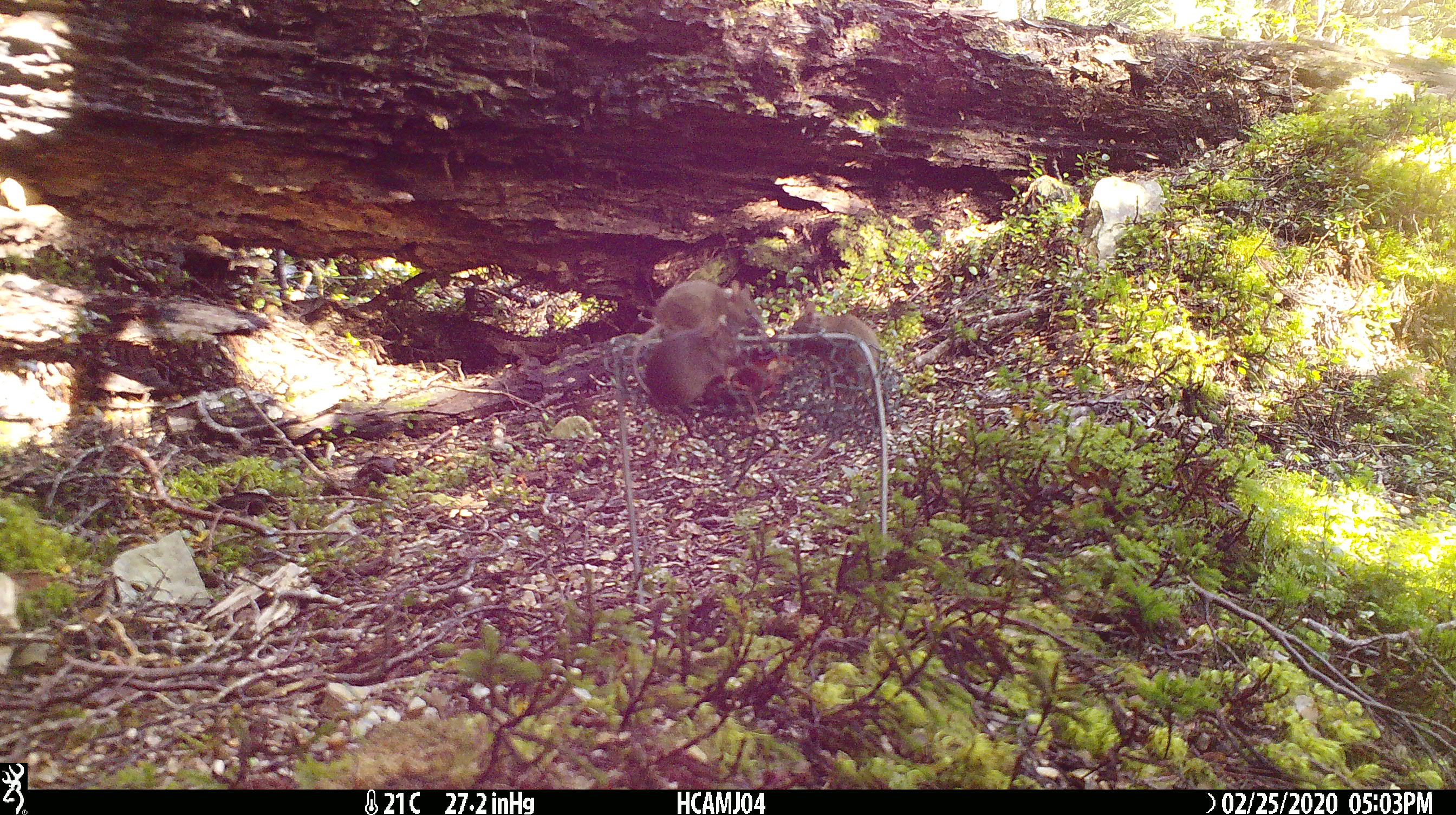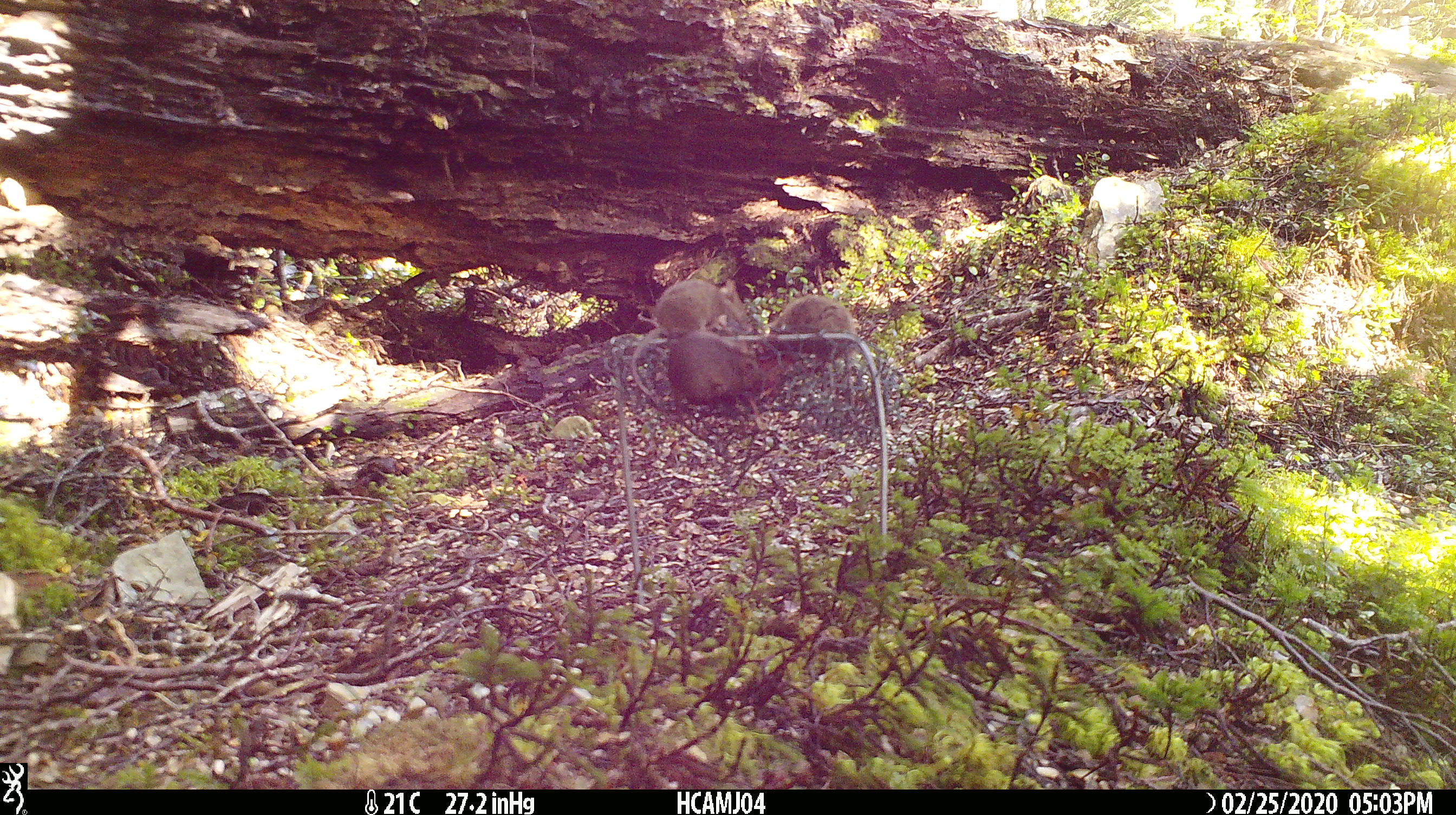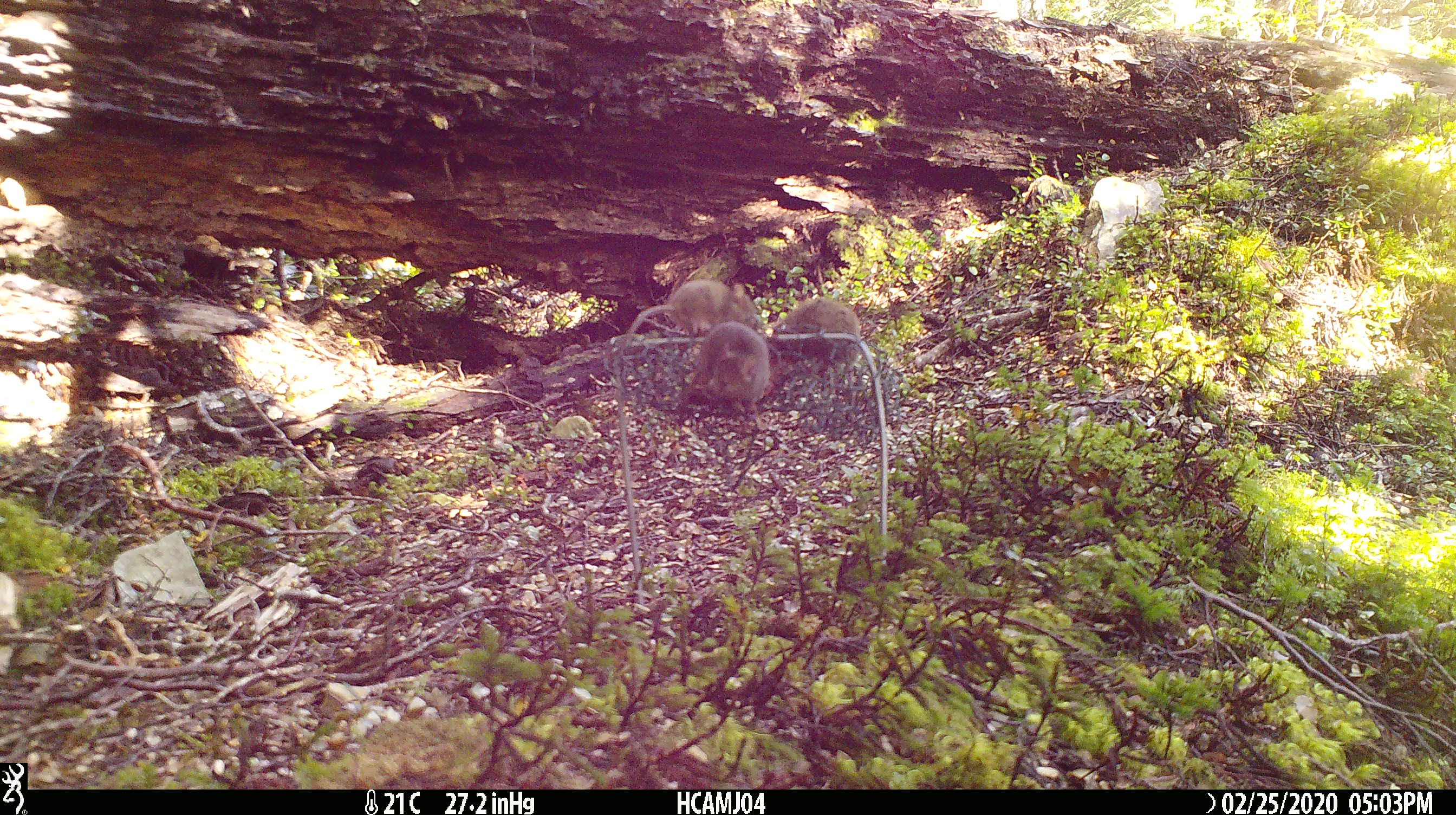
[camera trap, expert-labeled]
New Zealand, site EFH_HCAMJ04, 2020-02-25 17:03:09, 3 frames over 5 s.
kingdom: Animalia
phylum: Chordata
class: Mammalia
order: Rodentia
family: Muridae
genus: Mus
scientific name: Mus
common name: mouse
Mouse (Mus).